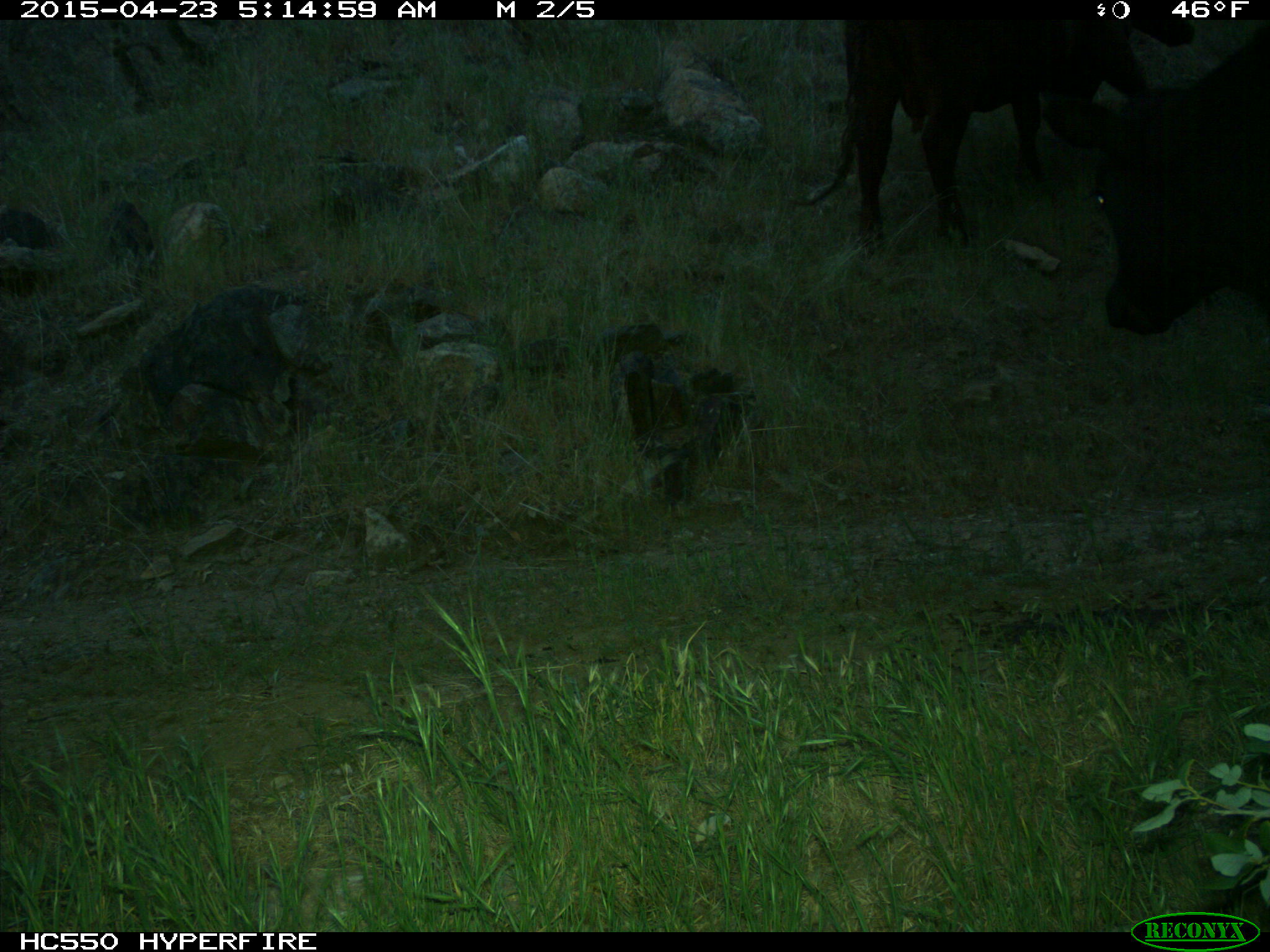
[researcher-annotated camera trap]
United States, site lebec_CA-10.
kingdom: Animalia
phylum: Chordata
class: Mammalia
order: Artiodactyla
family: Bovidae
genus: Bos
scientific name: Bos taurus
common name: domestic cow